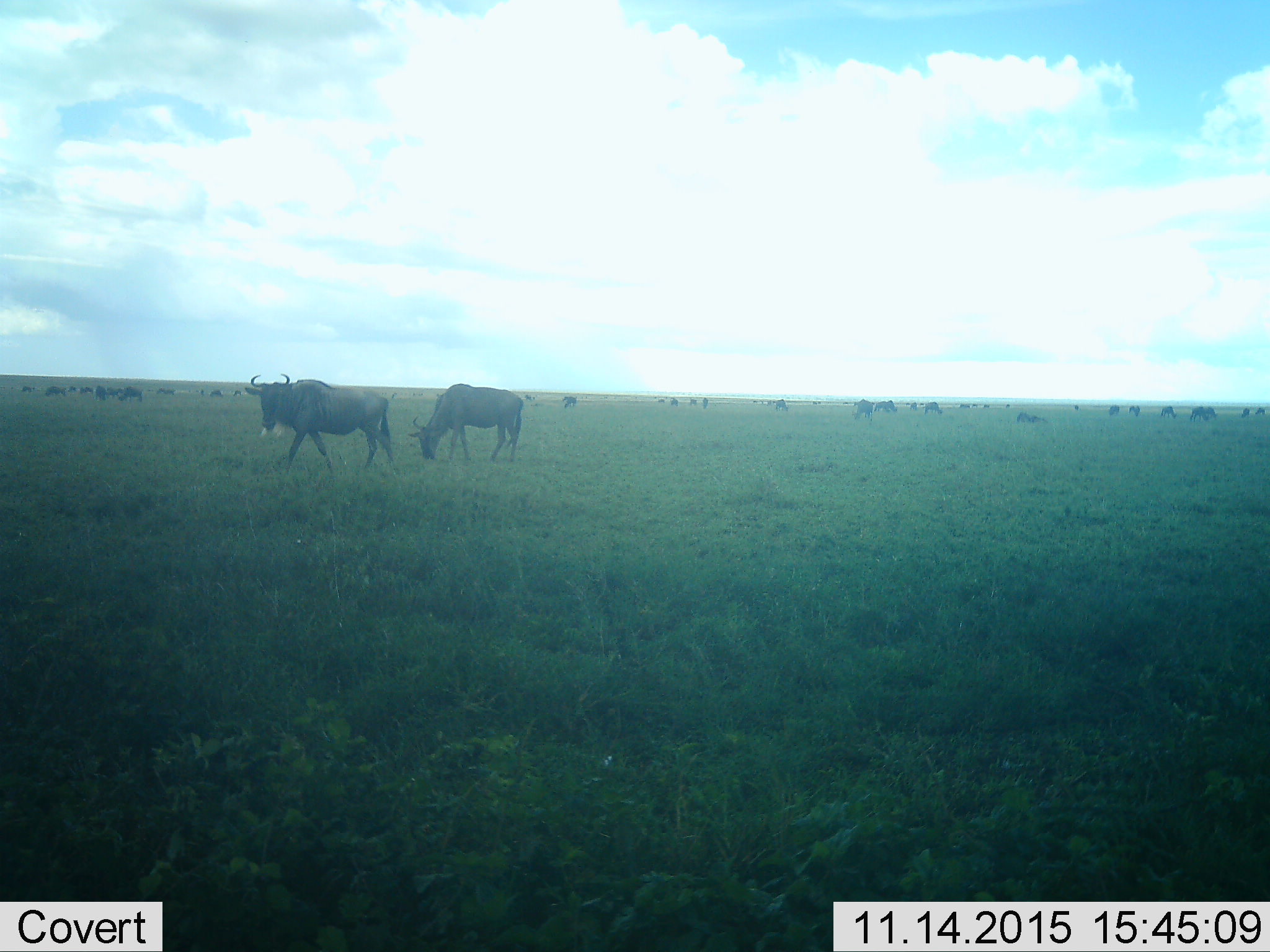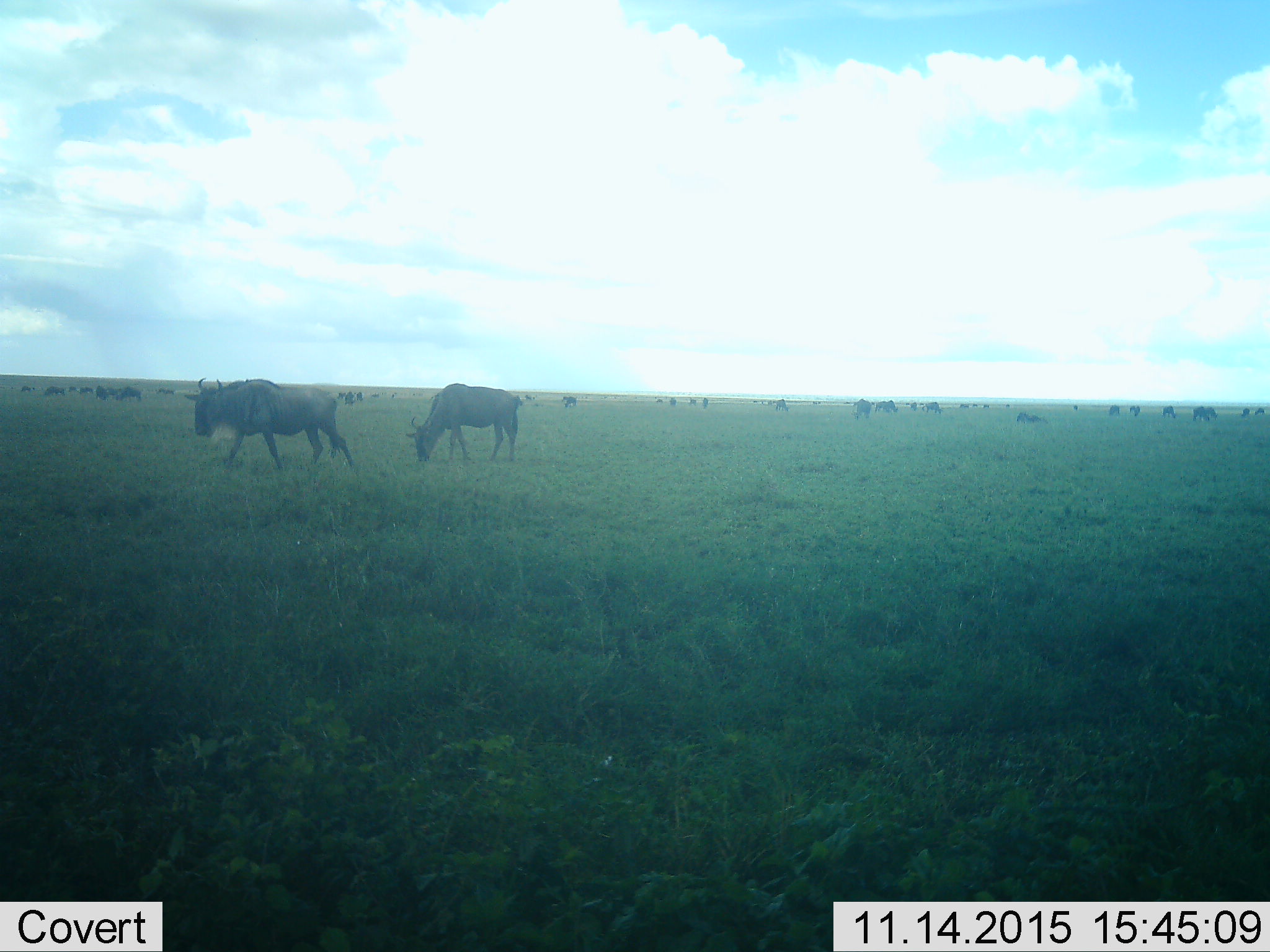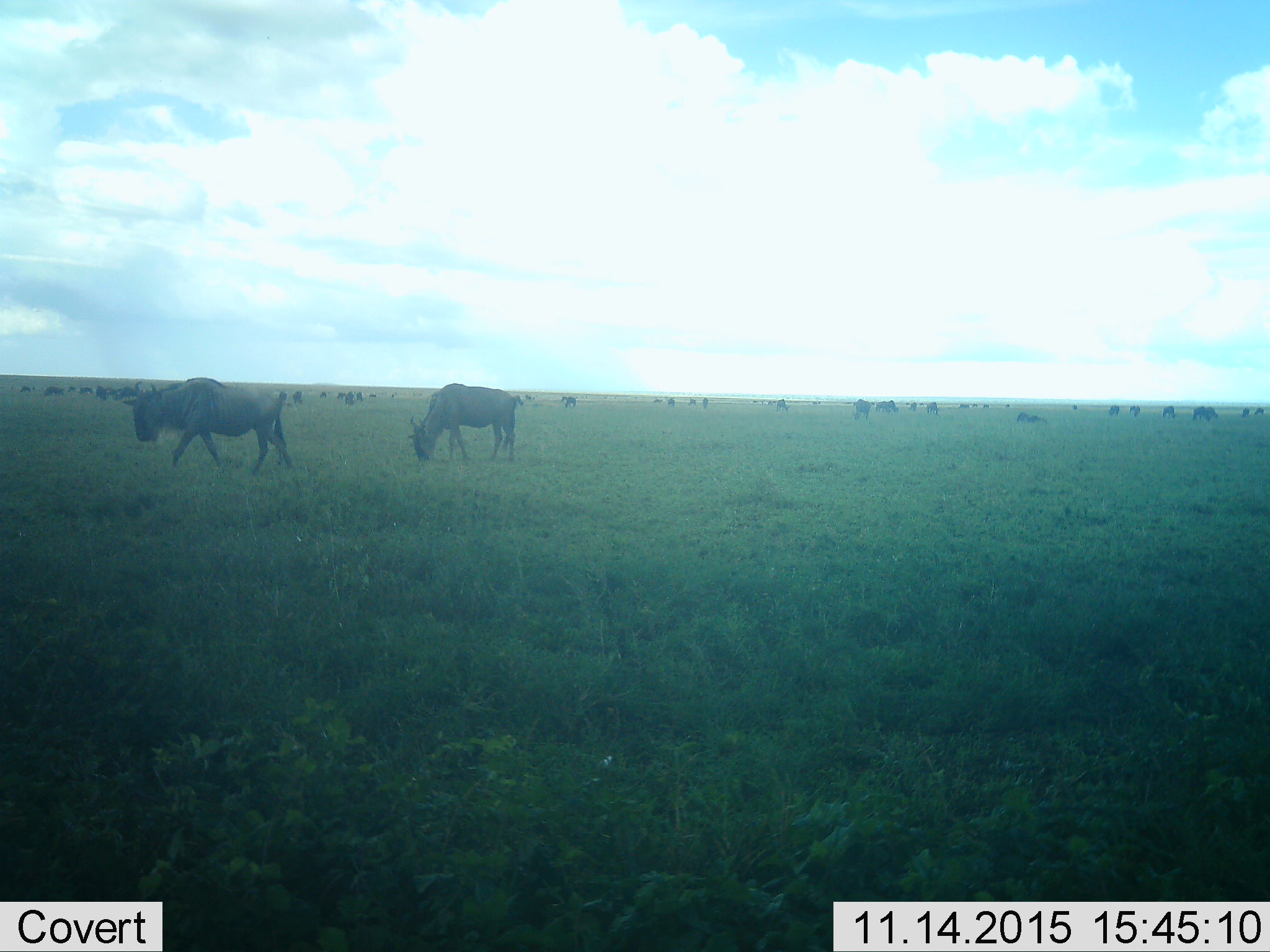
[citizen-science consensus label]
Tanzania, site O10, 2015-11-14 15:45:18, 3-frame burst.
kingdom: Animalia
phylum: Chordata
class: Mammalia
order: Artiodactyla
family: Bovidae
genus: Connochaetes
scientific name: Connochaetes taurinus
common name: blue wildebeest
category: wildebeest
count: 11-50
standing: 62%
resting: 25%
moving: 62%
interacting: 12%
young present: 12%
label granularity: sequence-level